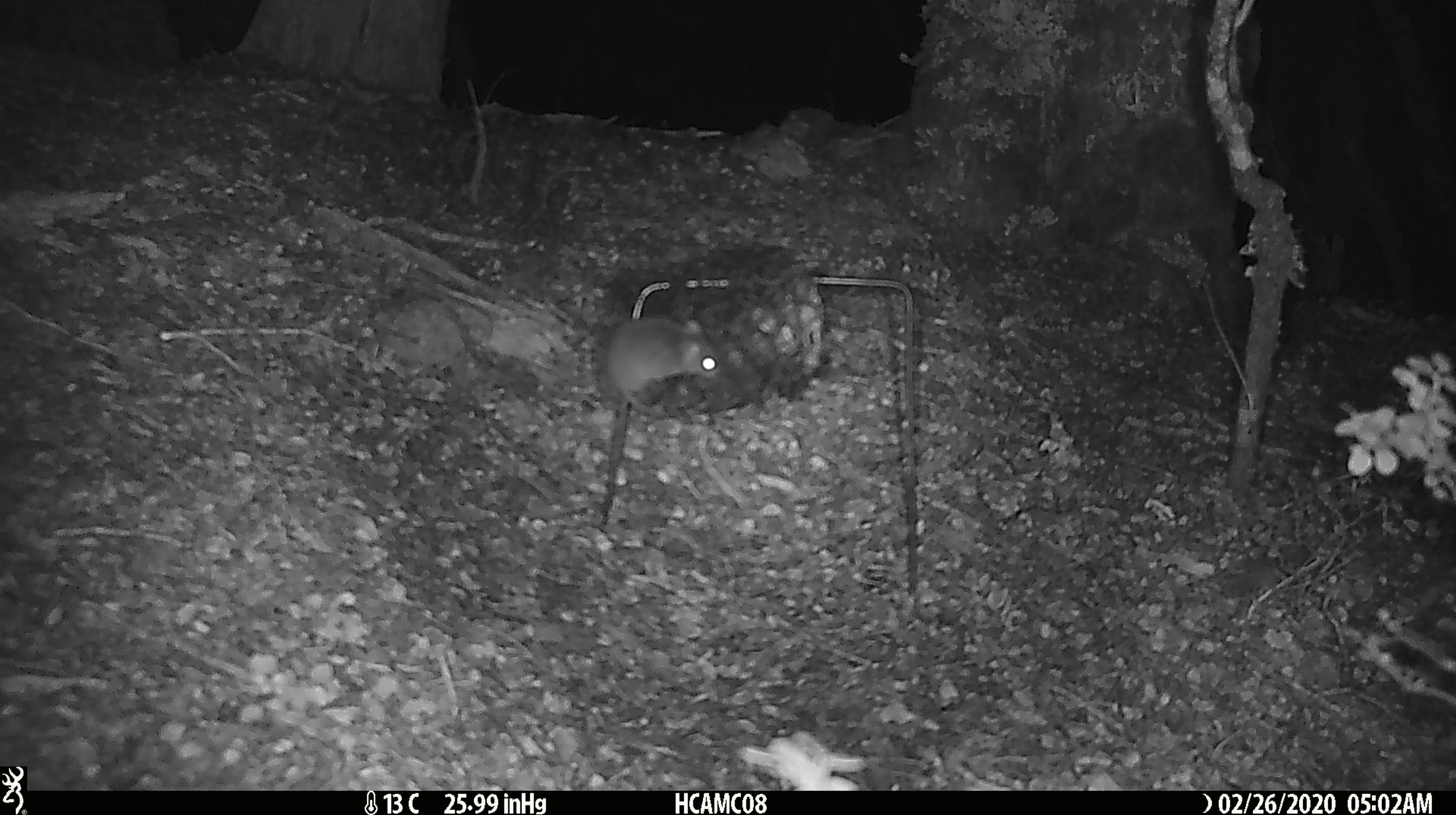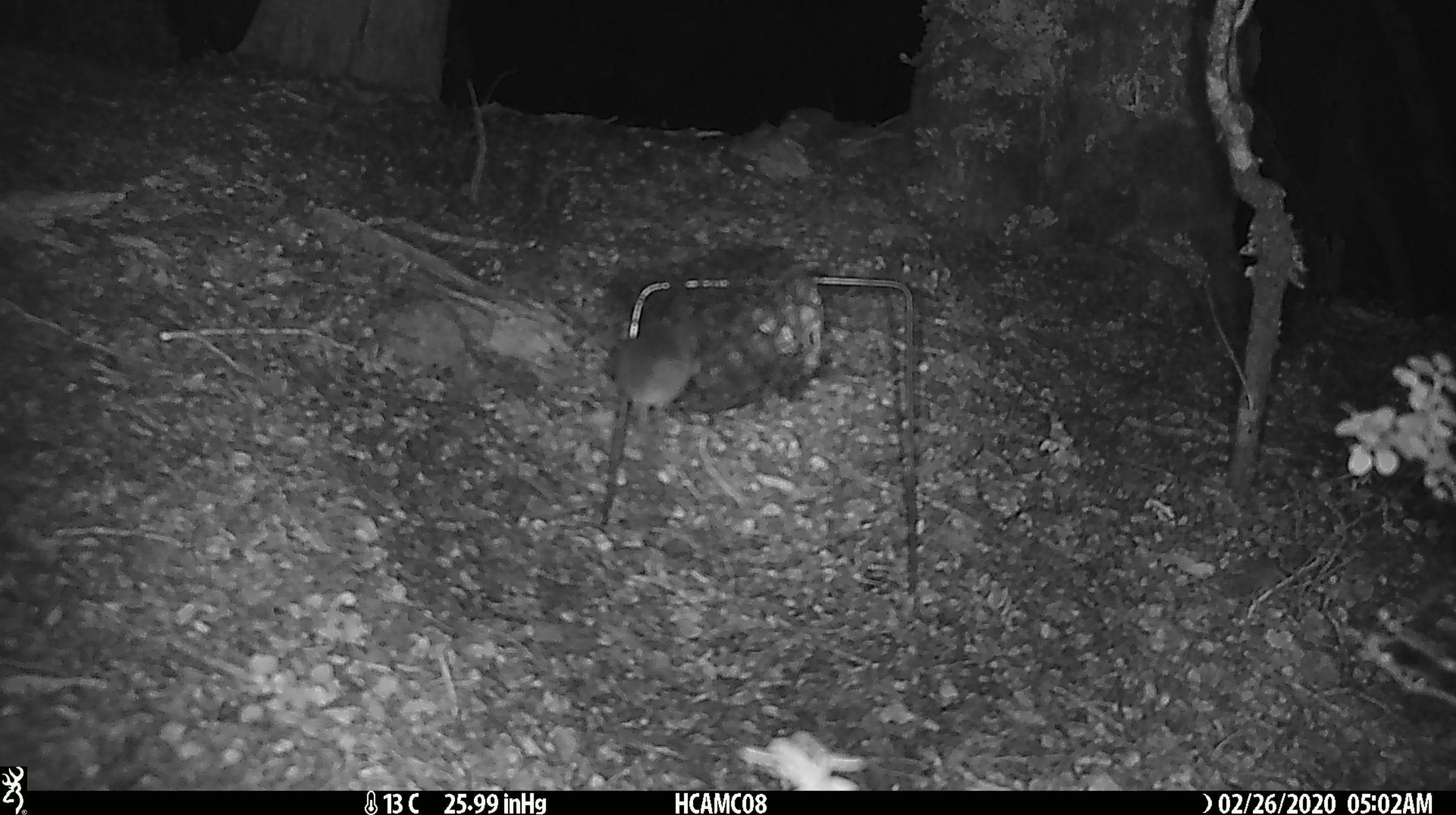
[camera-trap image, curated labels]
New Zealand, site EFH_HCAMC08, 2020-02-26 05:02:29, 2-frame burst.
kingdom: Animalia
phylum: Chordata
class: Mammalia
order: Rodentia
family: Muridae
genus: Mus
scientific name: Mus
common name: mouse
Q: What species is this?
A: Mouse (Mus).